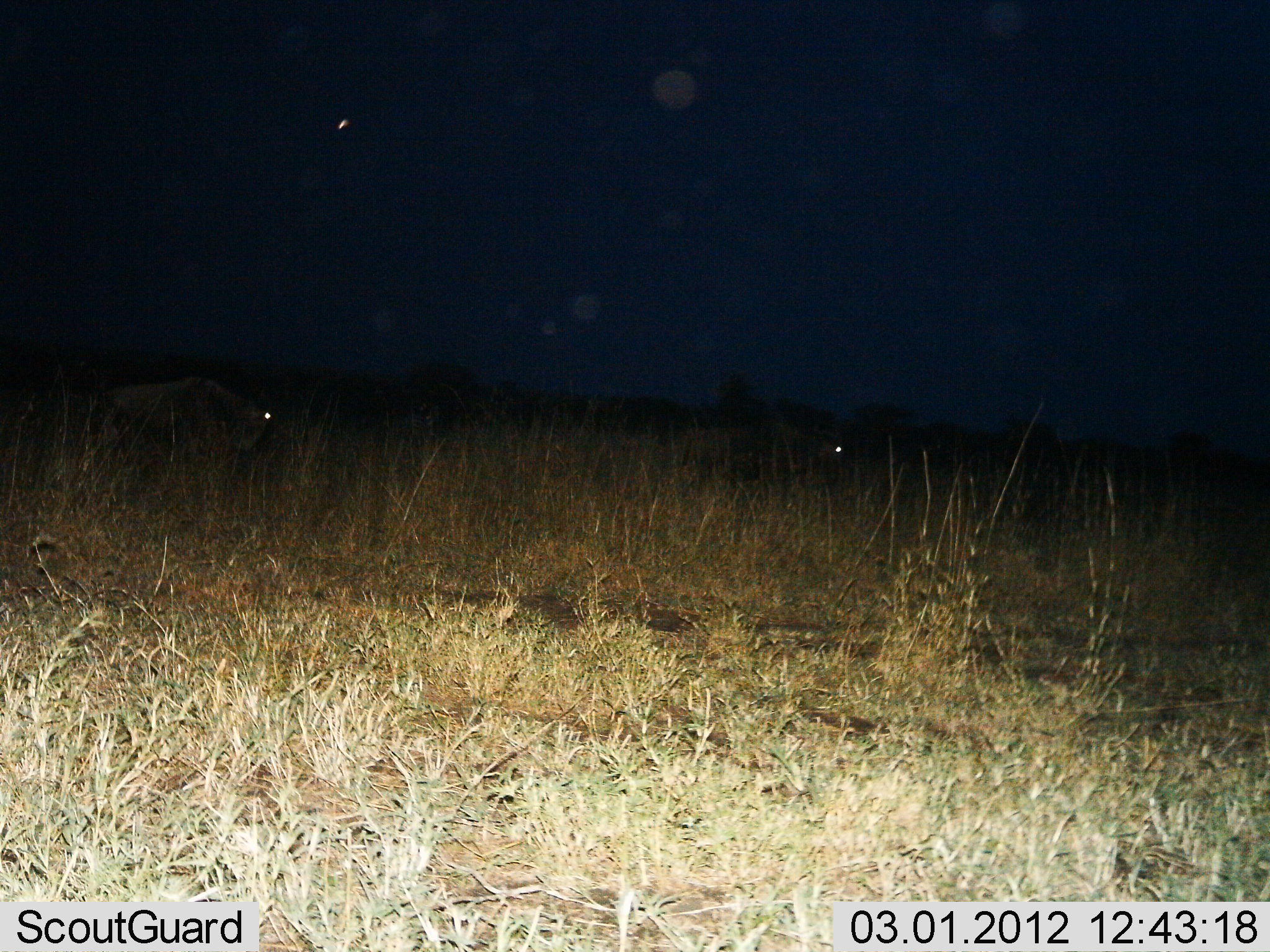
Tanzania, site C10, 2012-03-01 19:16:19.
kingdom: Animalia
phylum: Chordata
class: Mammalia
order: Artiodactyla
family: Bovidae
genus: Connochaetes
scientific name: Connochaetes taurinus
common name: blue wildebeest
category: wildebeest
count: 2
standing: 33%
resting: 6%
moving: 67%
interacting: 0%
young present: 0%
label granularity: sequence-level